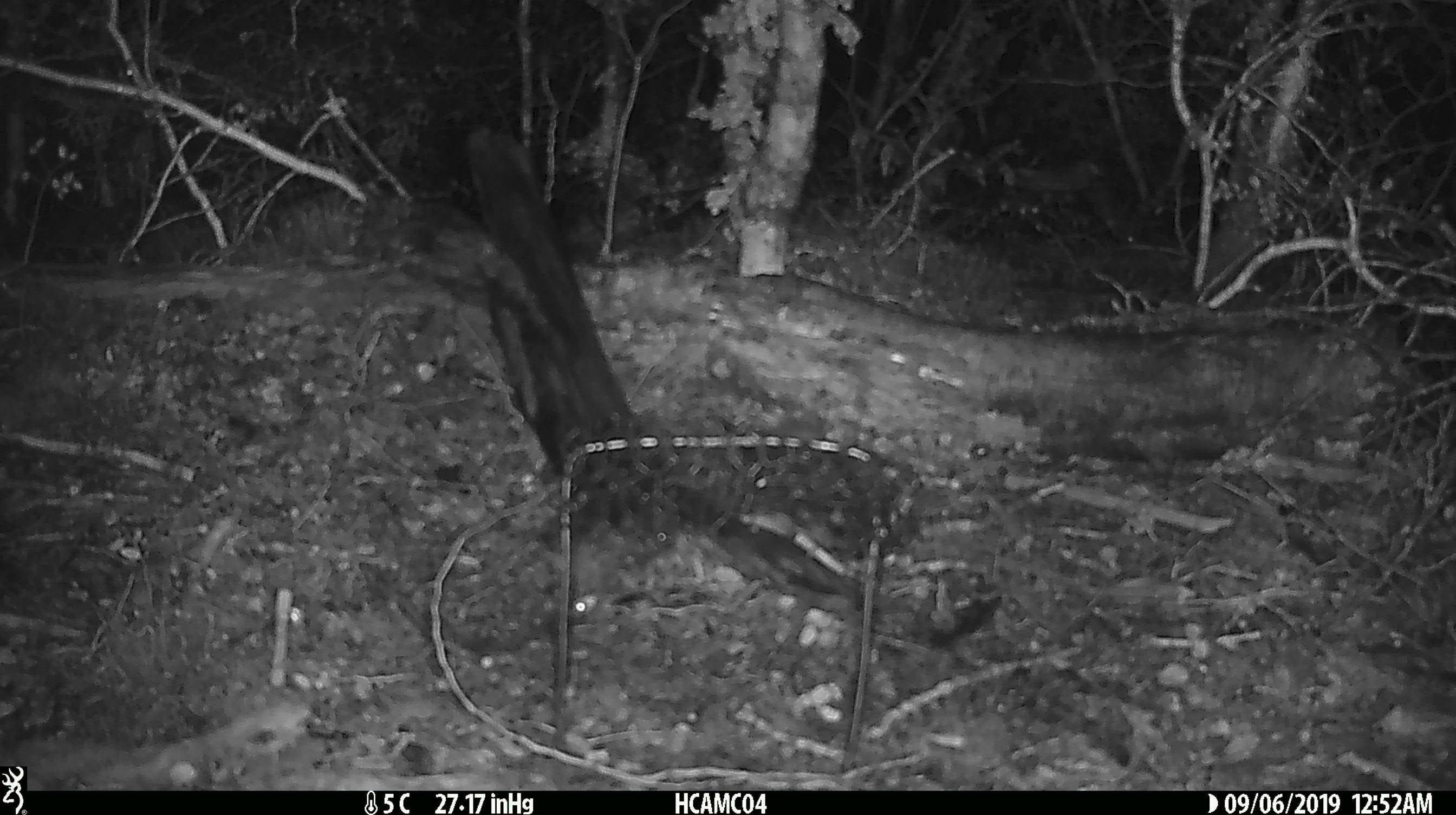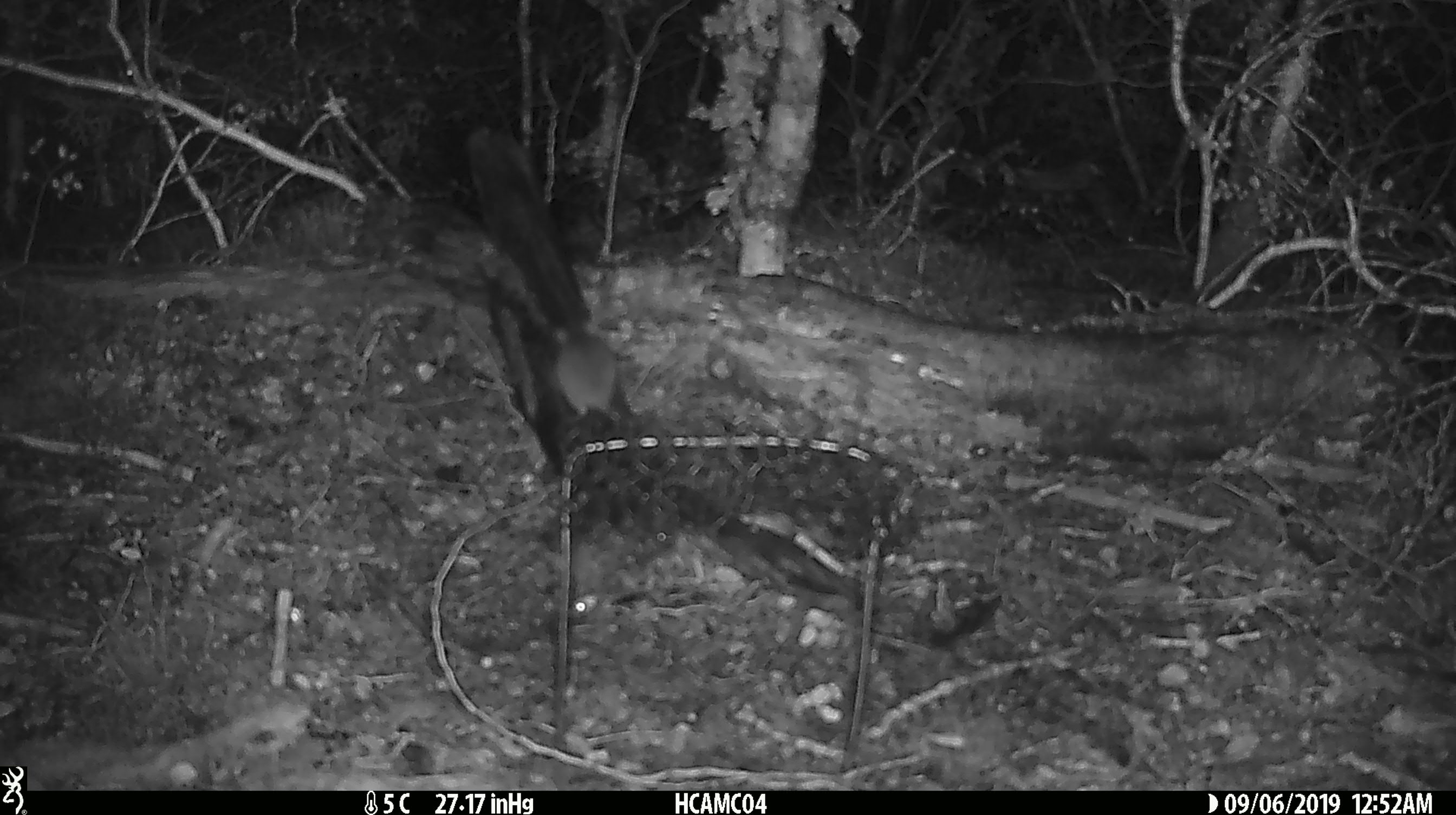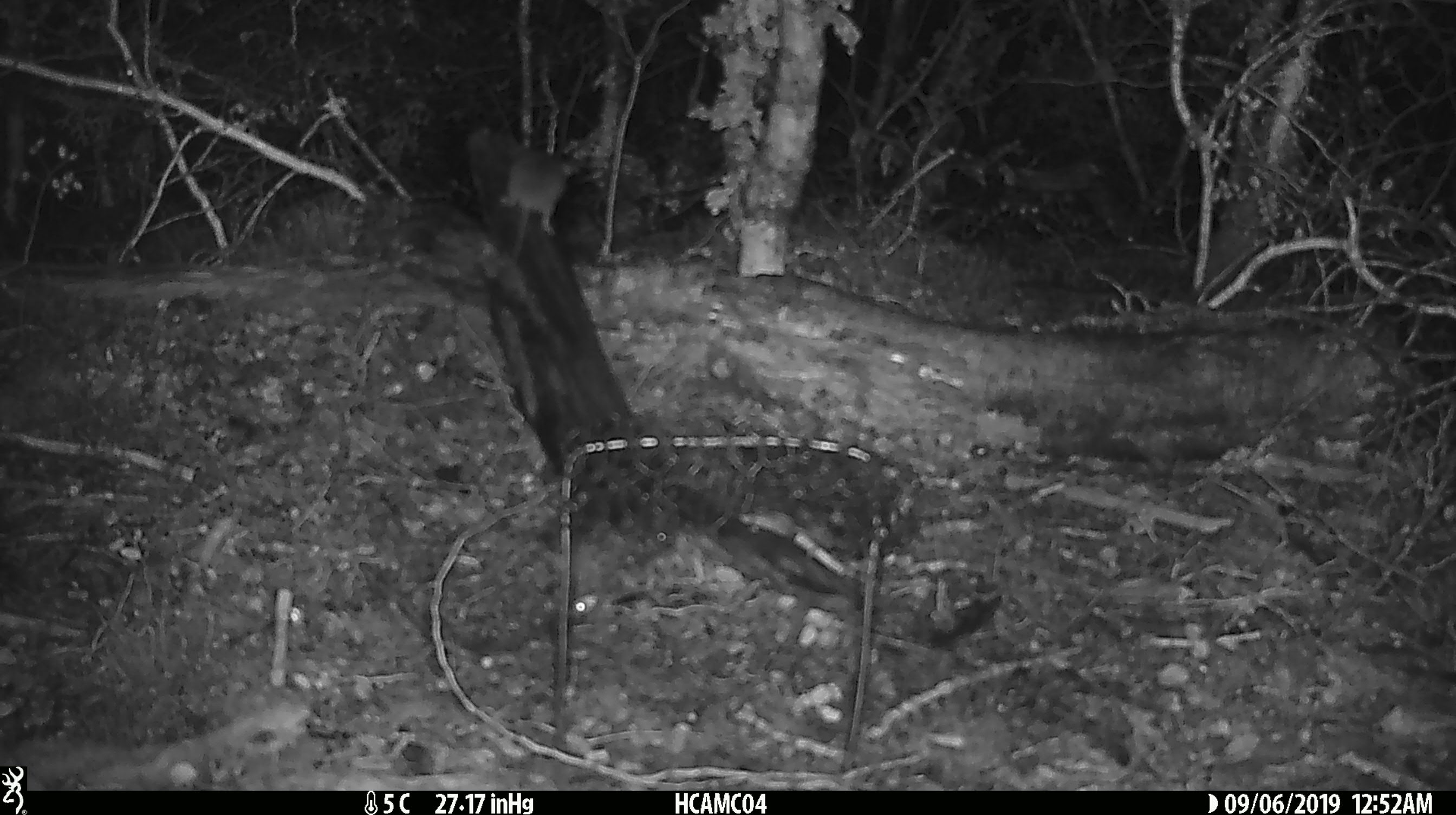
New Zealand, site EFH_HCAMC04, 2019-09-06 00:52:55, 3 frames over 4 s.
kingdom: Animalia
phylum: Chordata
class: Mammalia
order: Rodentia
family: Muridae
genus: Mus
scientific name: Mus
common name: mouse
Mouse (Mus).